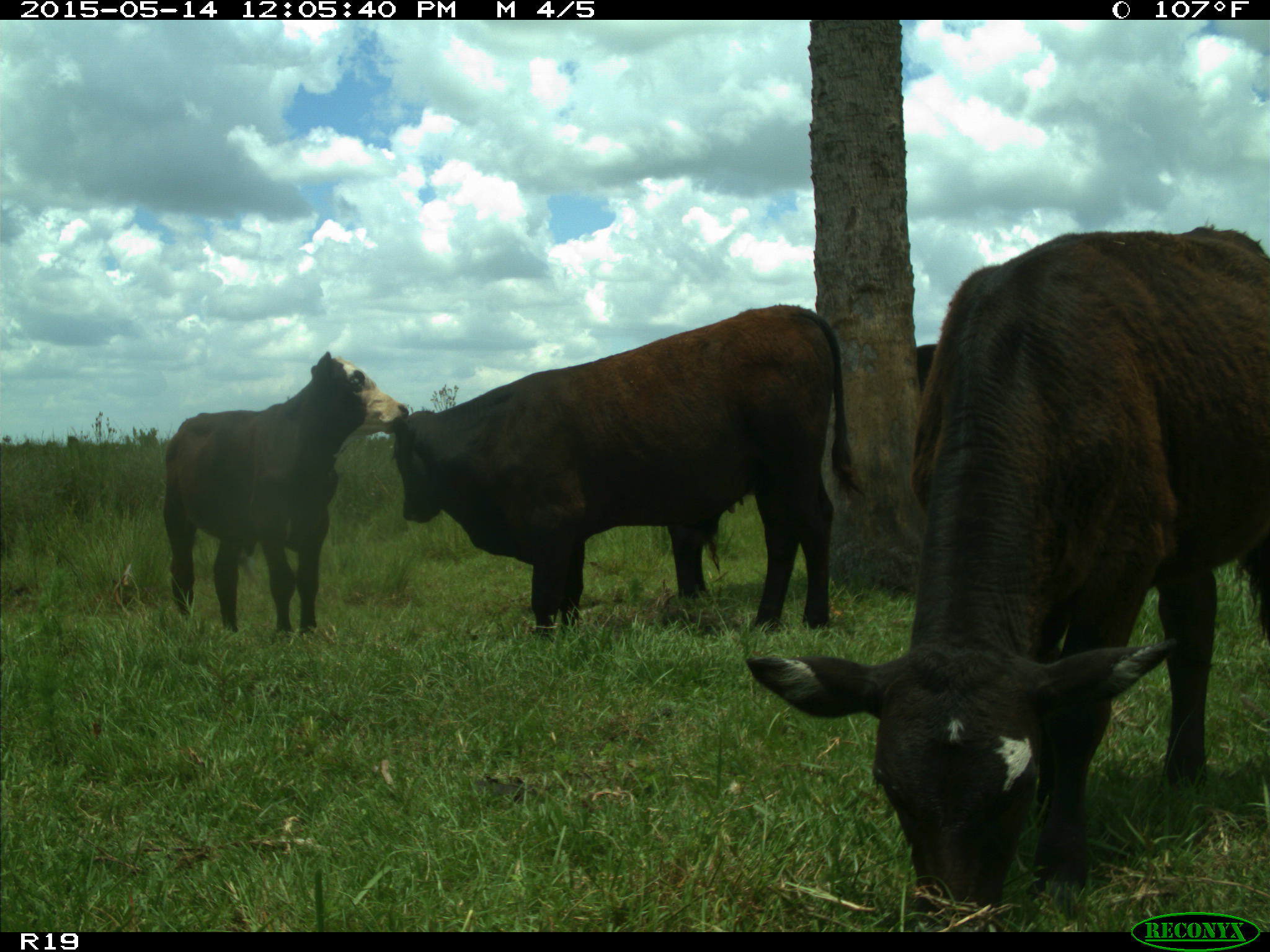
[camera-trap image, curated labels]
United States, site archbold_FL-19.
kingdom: Animalia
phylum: Chordata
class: Mammalia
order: Artiodactyla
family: Bovidae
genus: Bos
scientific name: Bos taurus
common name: domestic cow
Bos taurus (domestic cow).